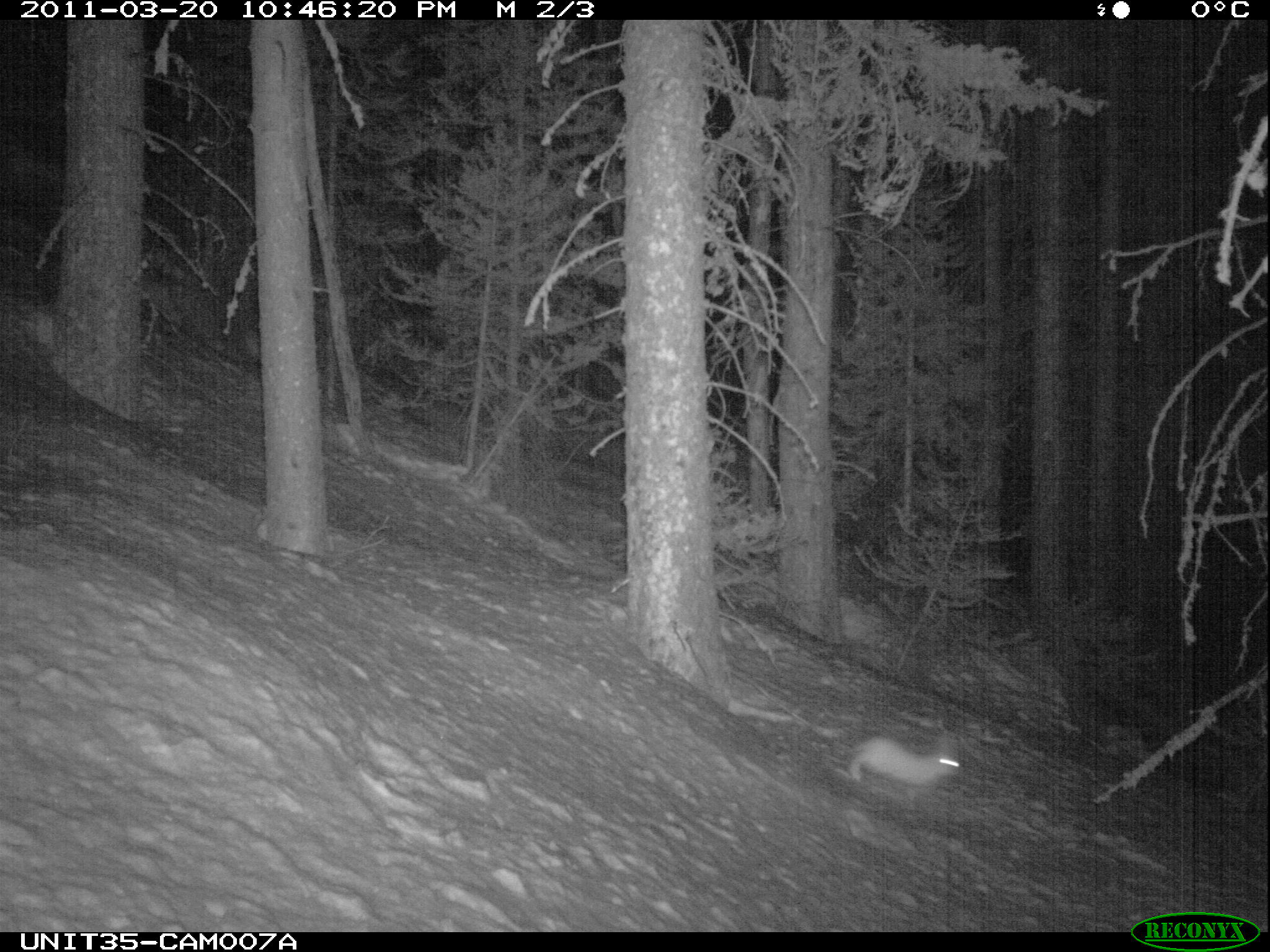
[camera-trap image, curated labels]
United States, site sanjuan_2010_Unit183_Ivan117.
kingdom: Animalia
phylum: Chordata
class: Mammalia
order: Lagomorpha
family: Leporidae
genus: Lepus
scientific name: Lepus americanus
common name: snowshoe hare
Lepus americanus (snowshoe hare).